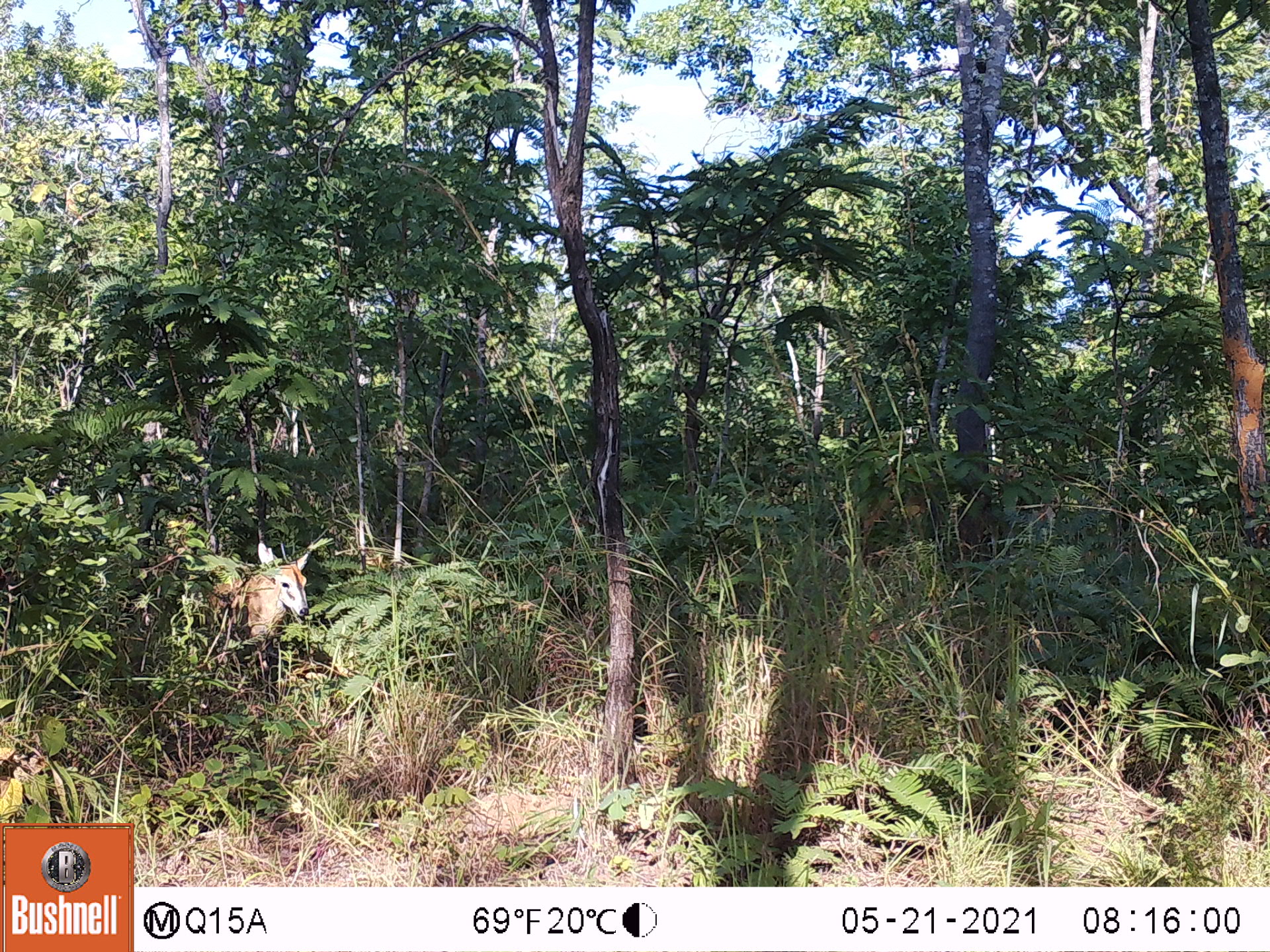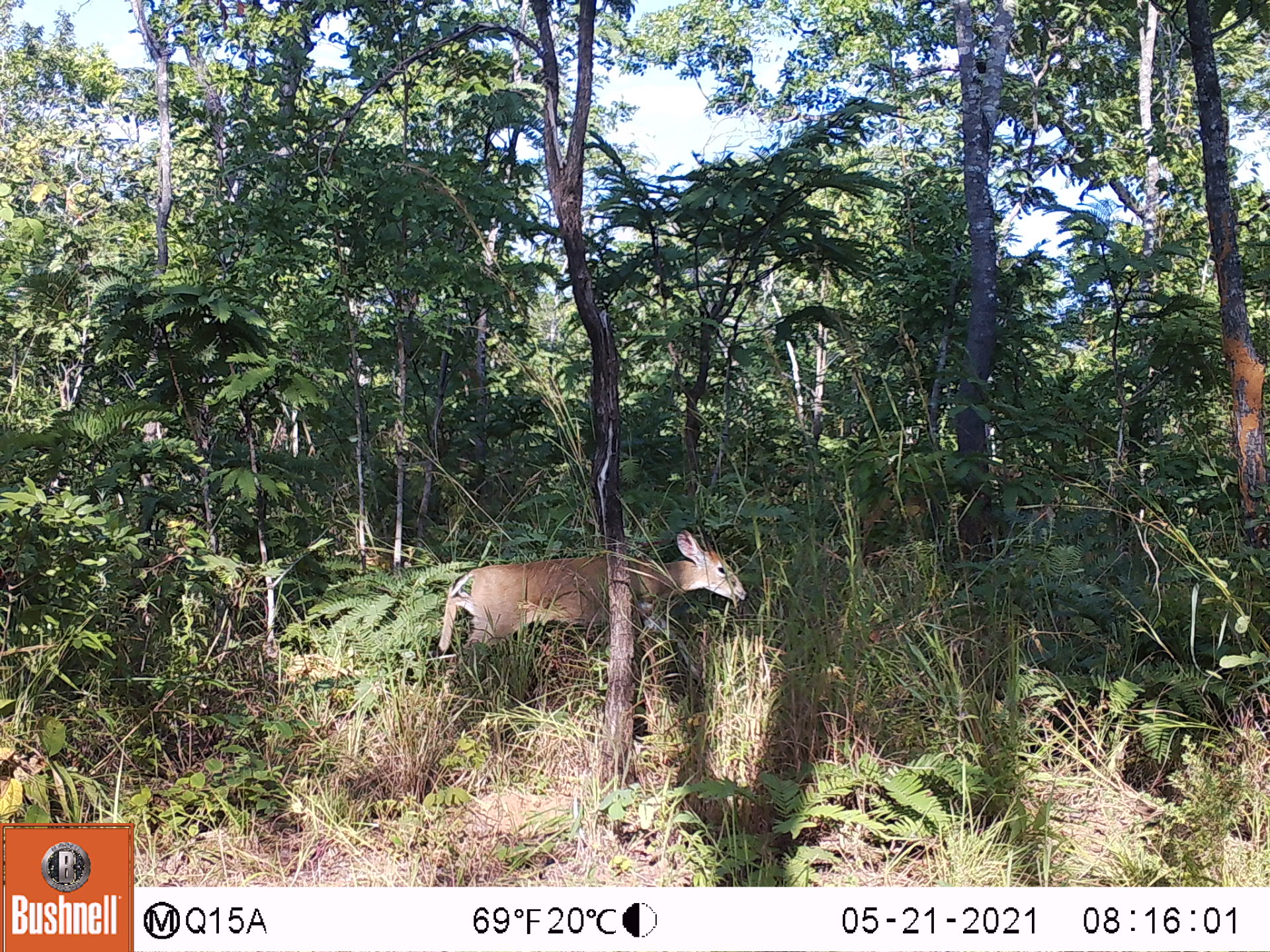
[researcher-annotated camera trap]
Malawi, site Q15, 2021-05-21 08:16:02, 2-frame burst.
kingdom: Animalia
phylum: Chordata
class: Mammalia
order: Artiodactyla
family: Bovidae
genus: Sylvicapra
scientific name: Sylvicapra grimmia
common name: common duiker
Common duiker (Sylvicapra grimmia), count 1.